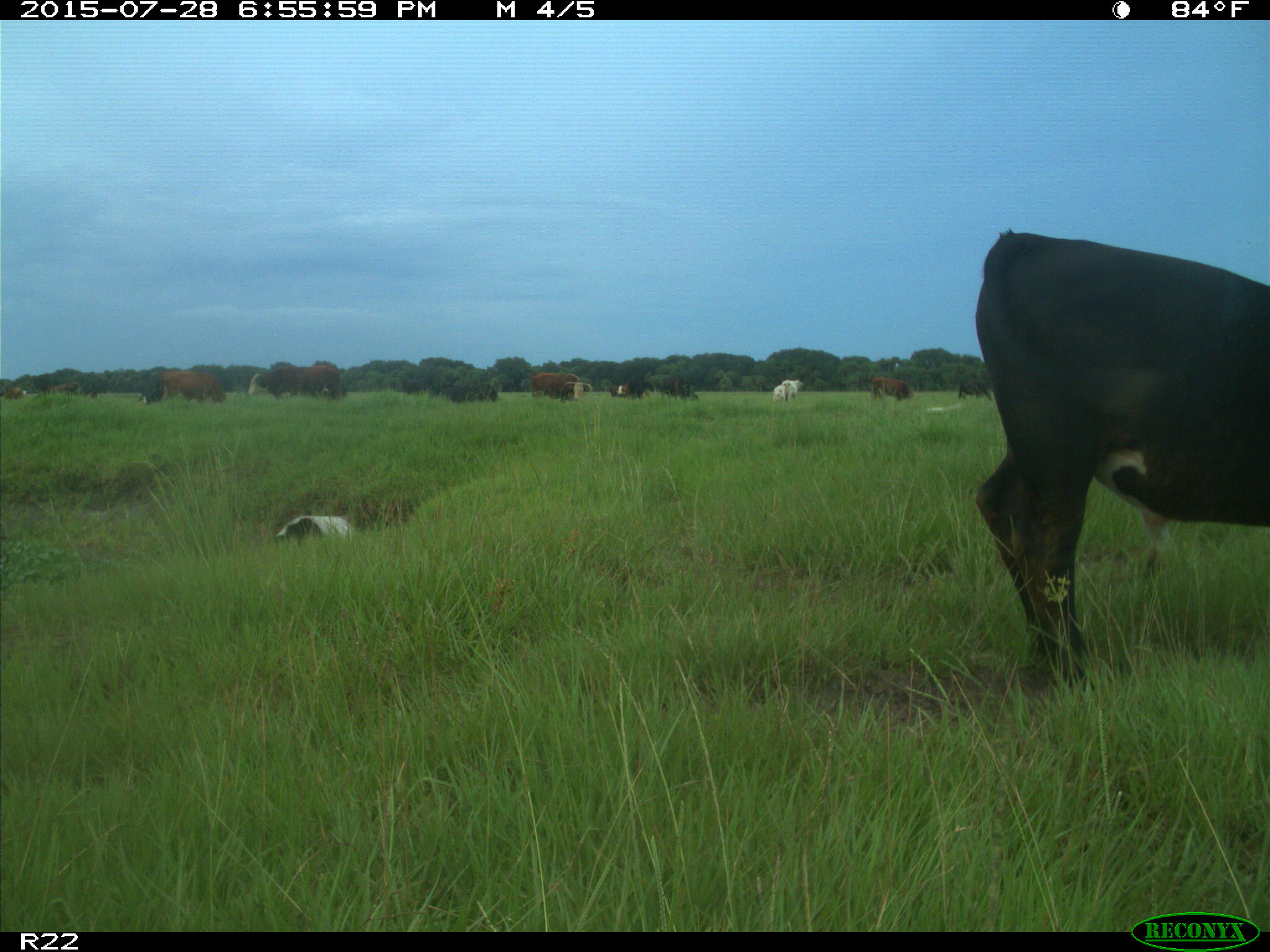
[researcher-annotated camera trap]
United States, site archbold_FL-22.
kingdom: Animalia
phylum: Chordata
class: Mammalia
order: Artiodactyla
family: Bovidae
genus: Bos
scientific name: Bos taurus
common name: domestic cow